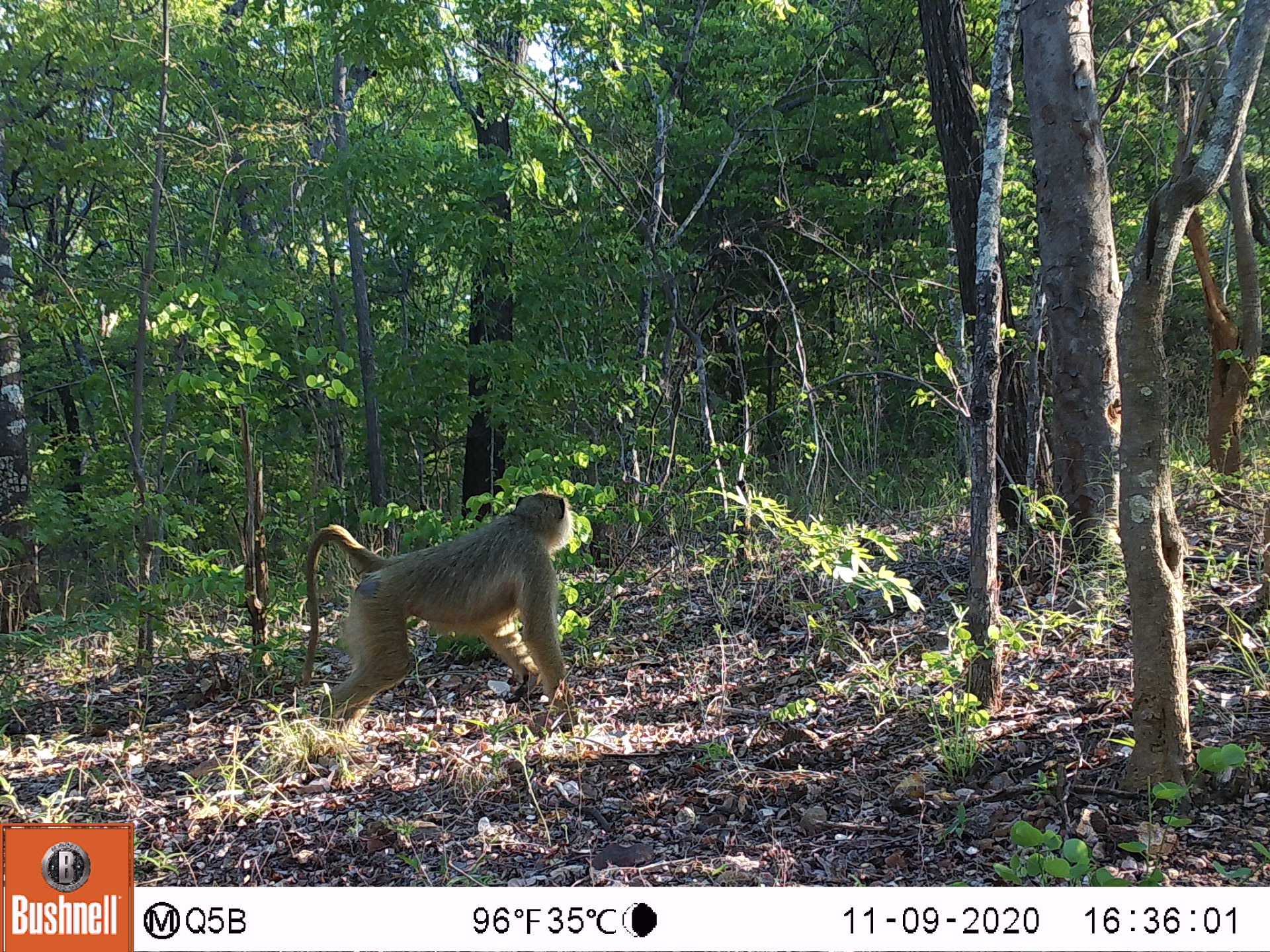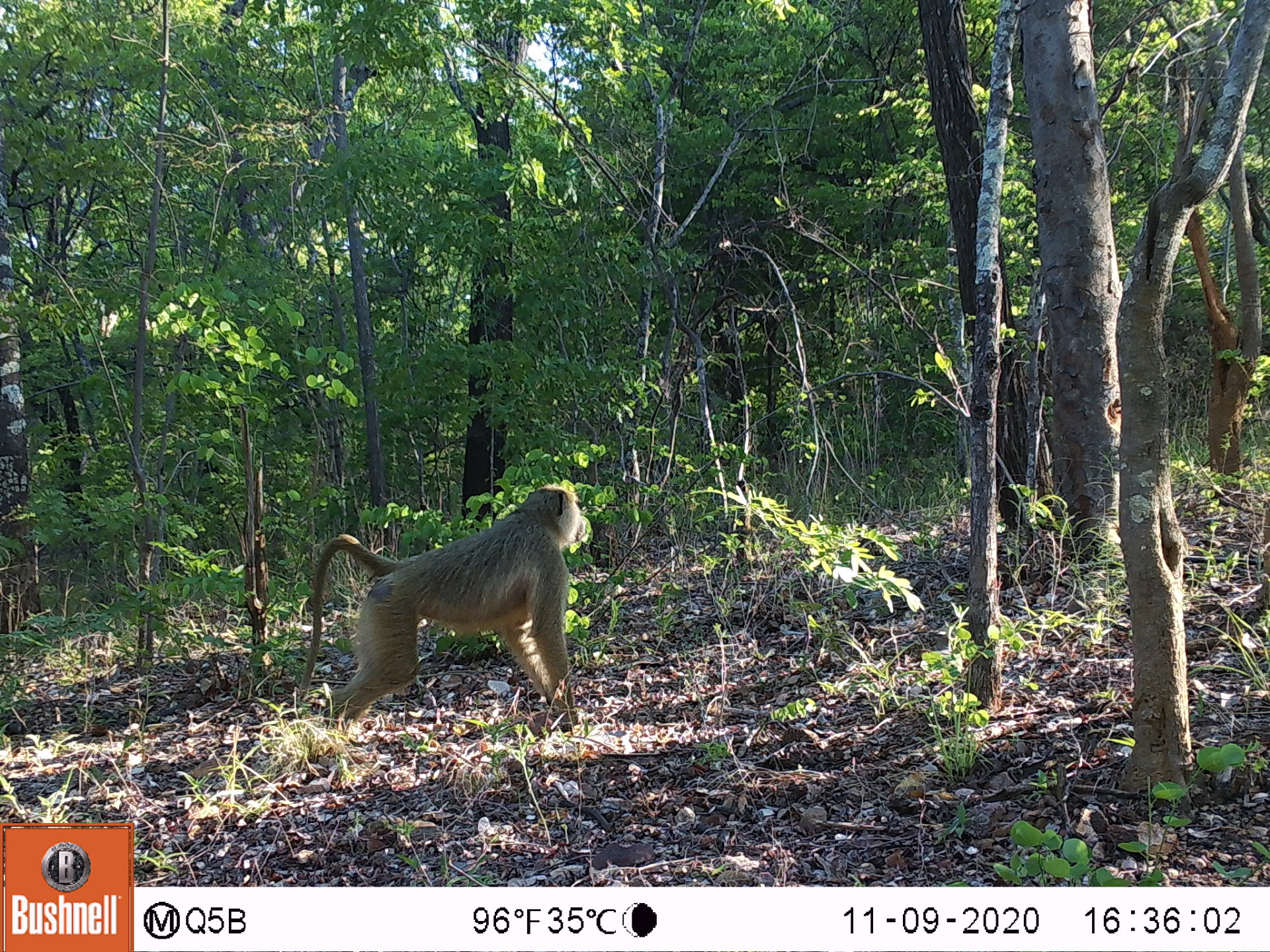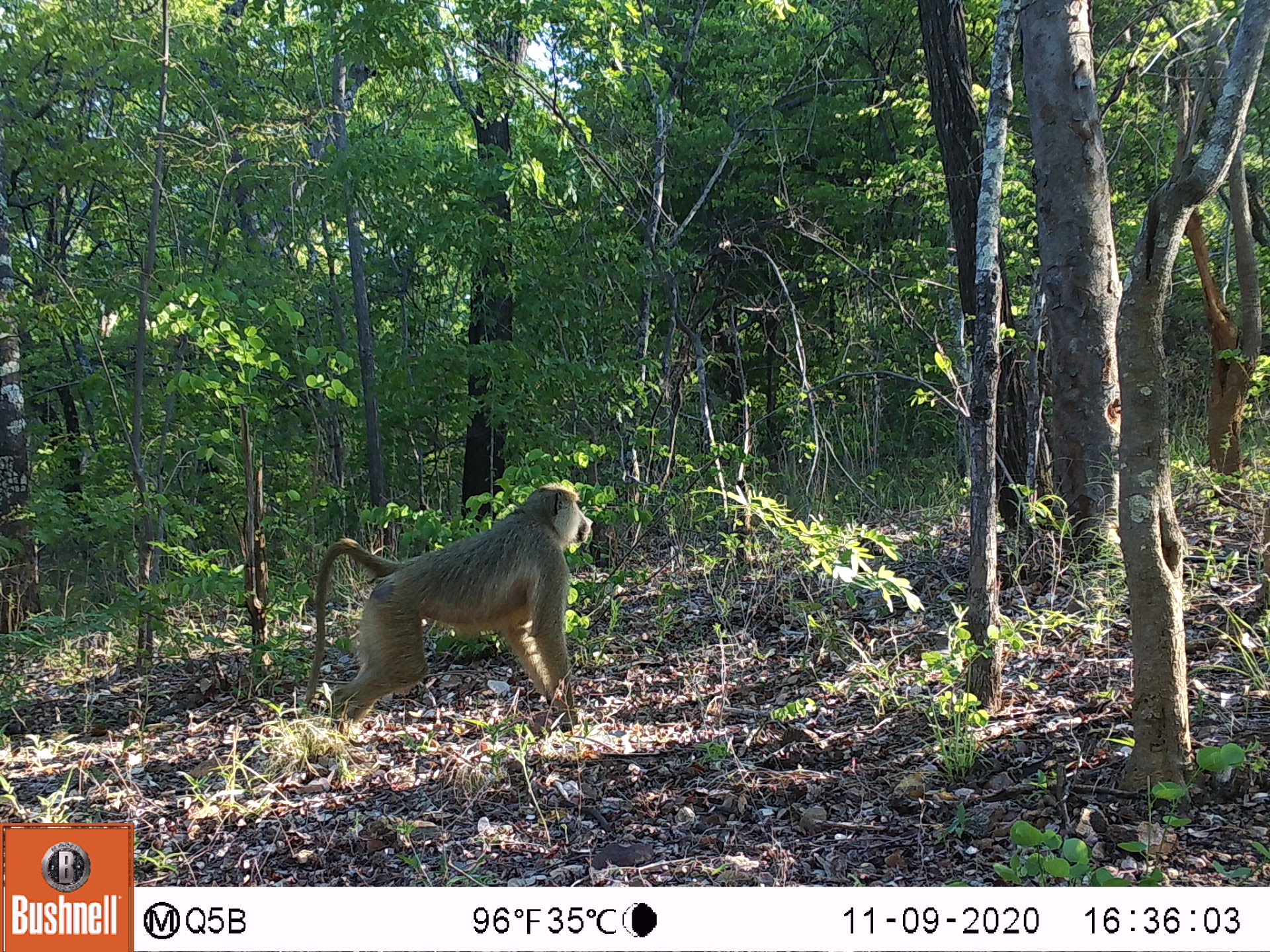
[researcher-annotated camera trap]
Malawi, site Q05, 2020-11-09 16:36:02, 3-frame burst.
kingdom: Animalia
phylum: Chordata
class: Mammalia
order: Primates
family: Cercopithecidae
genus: Papio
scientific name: Papio cynocephalus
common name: yellow baboon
Yellow baboon (Papio cynocephalus), count 1.